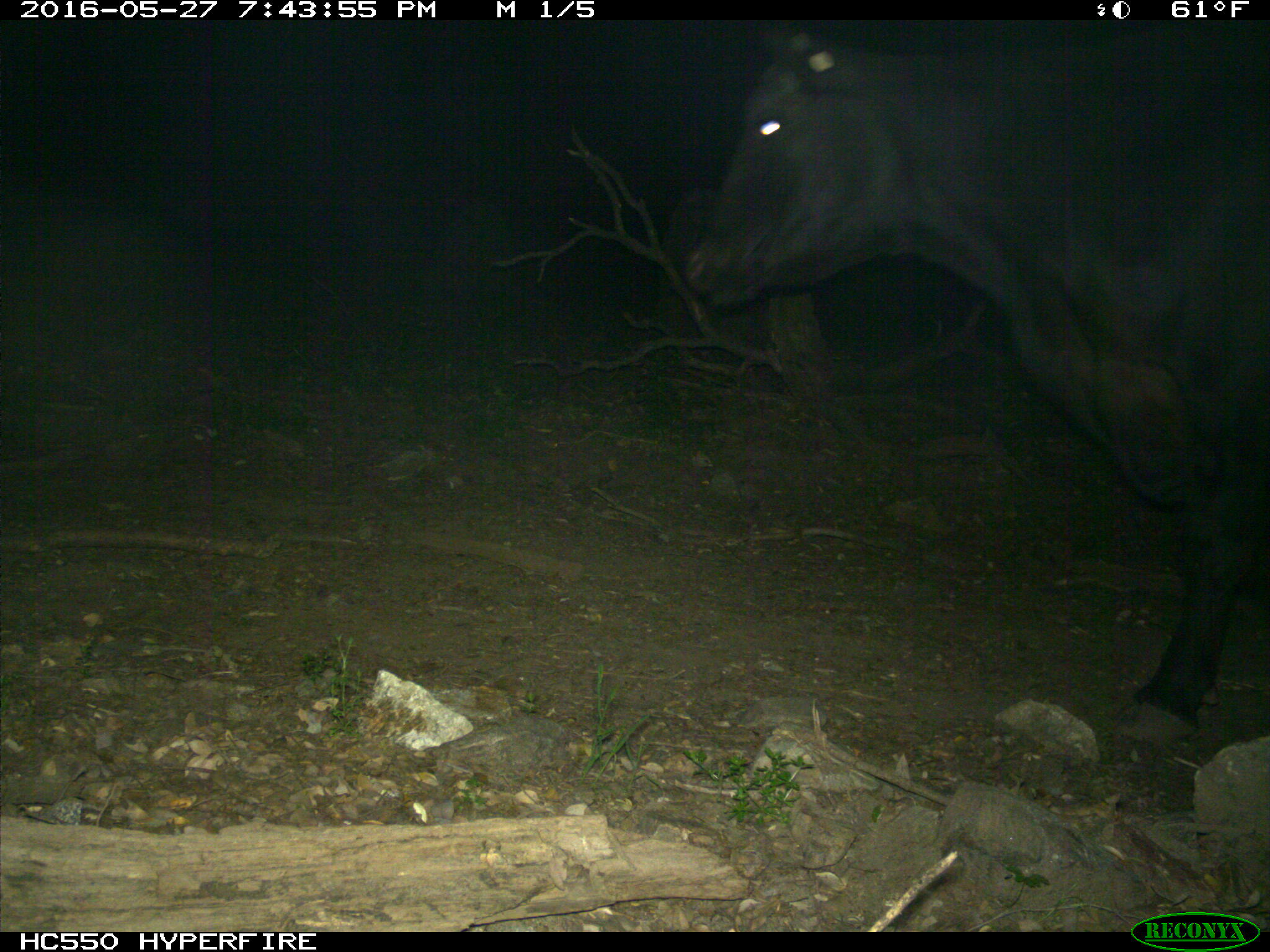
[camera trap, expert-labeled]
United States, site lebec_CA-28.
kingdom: Animalia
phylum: Chordata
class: Mammalia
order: Artiodactyla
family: Bovidae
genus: Bos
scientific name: Bos taurus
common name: domestic cow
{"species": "Bos taurus (domestic cow)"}